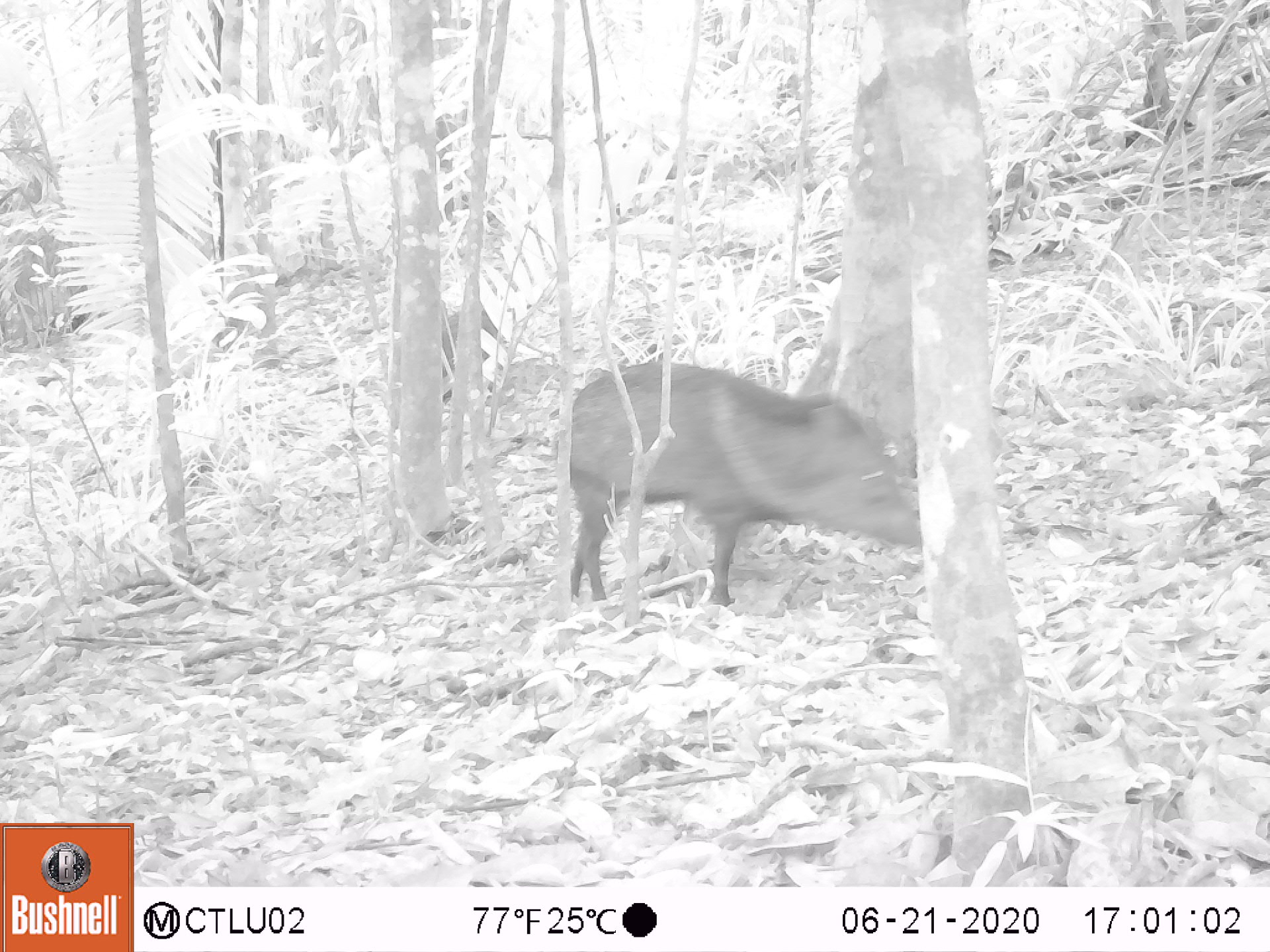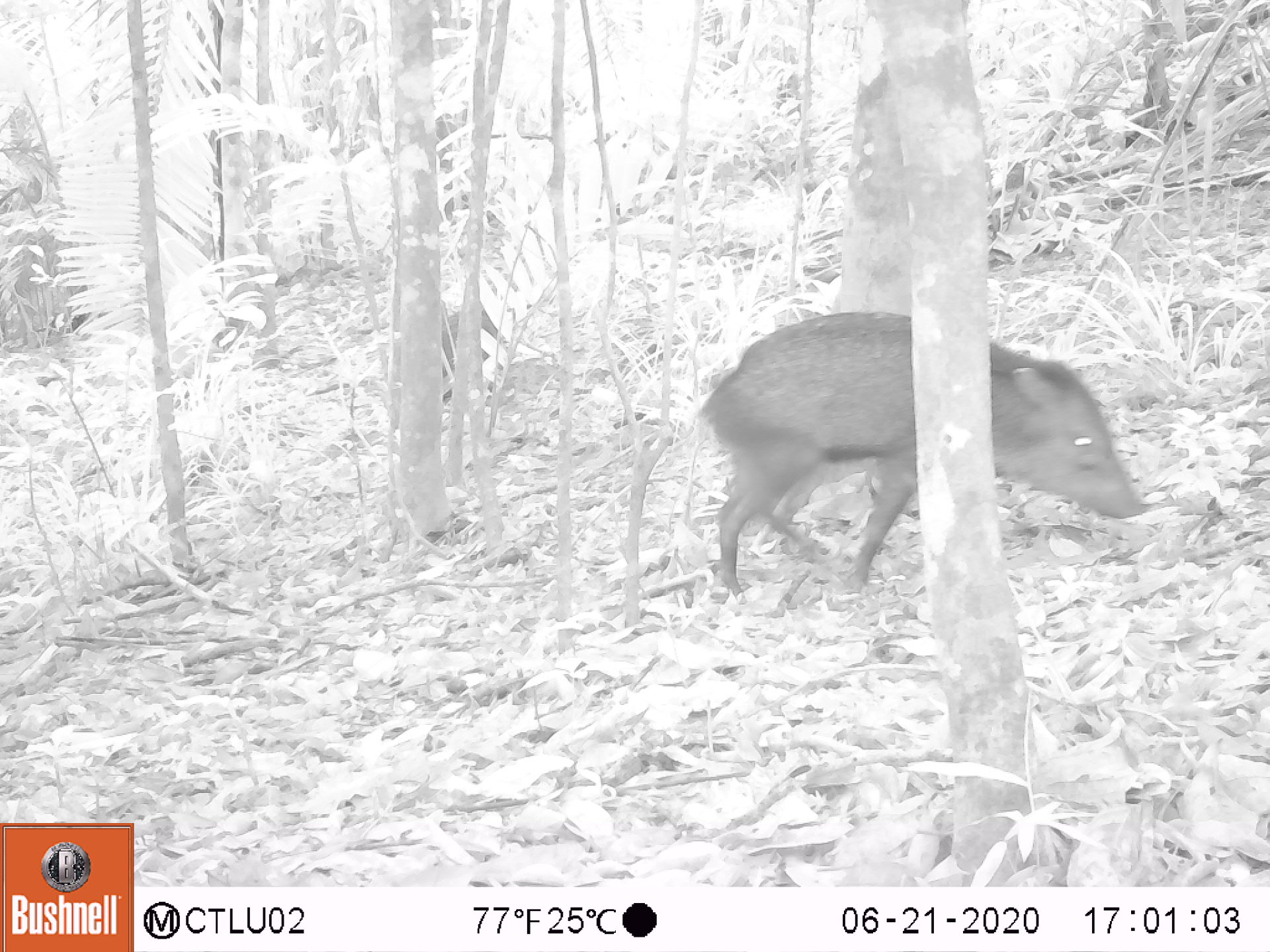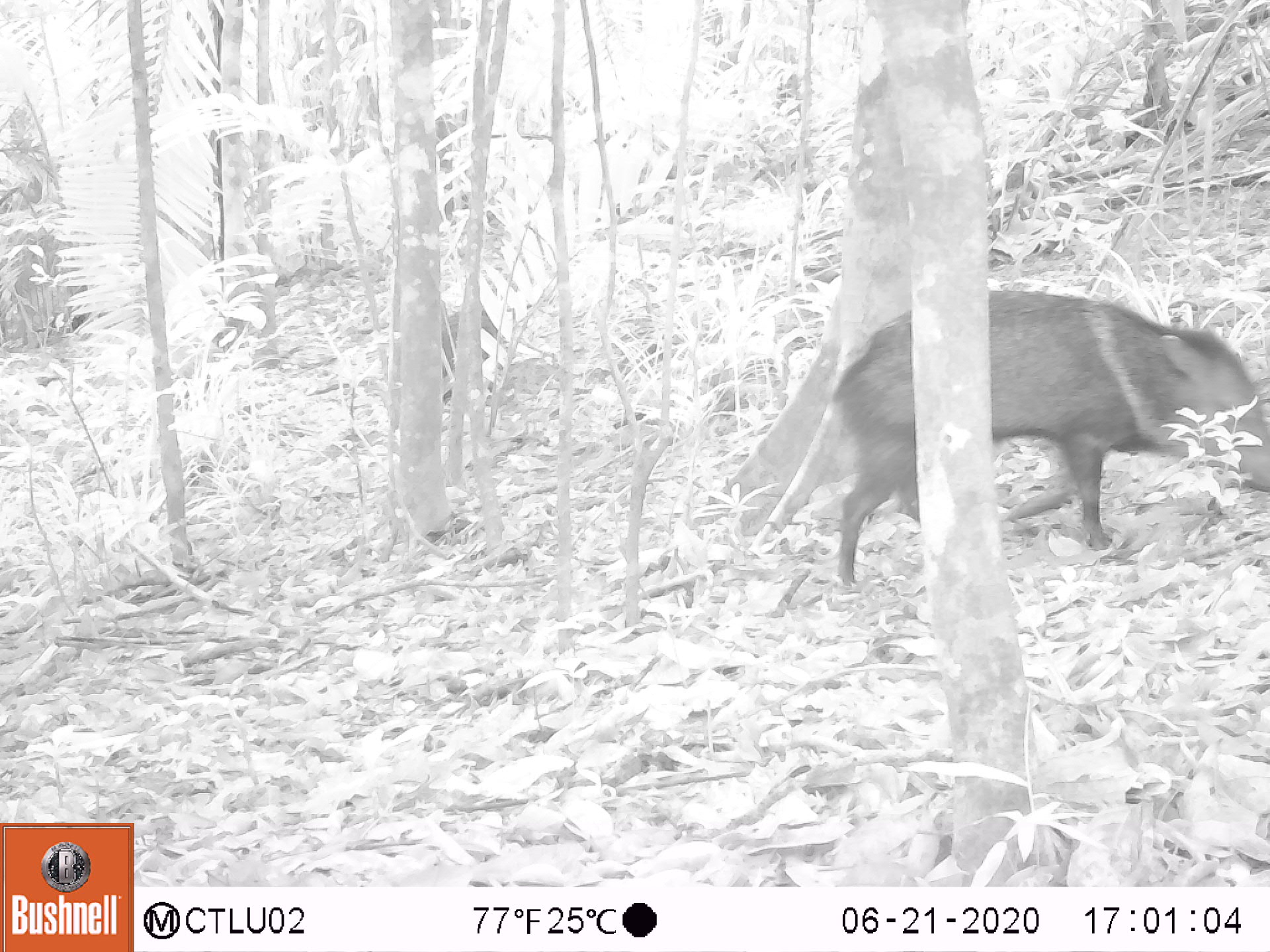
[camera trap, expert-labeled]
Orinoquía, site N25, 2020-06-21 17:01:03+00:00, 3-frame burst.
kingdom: Animalia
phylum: Chordata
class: Mammalia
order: Artiodactyla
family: Tayassuidae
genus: Pecari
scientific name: Pecari tajacu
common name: collared peccary